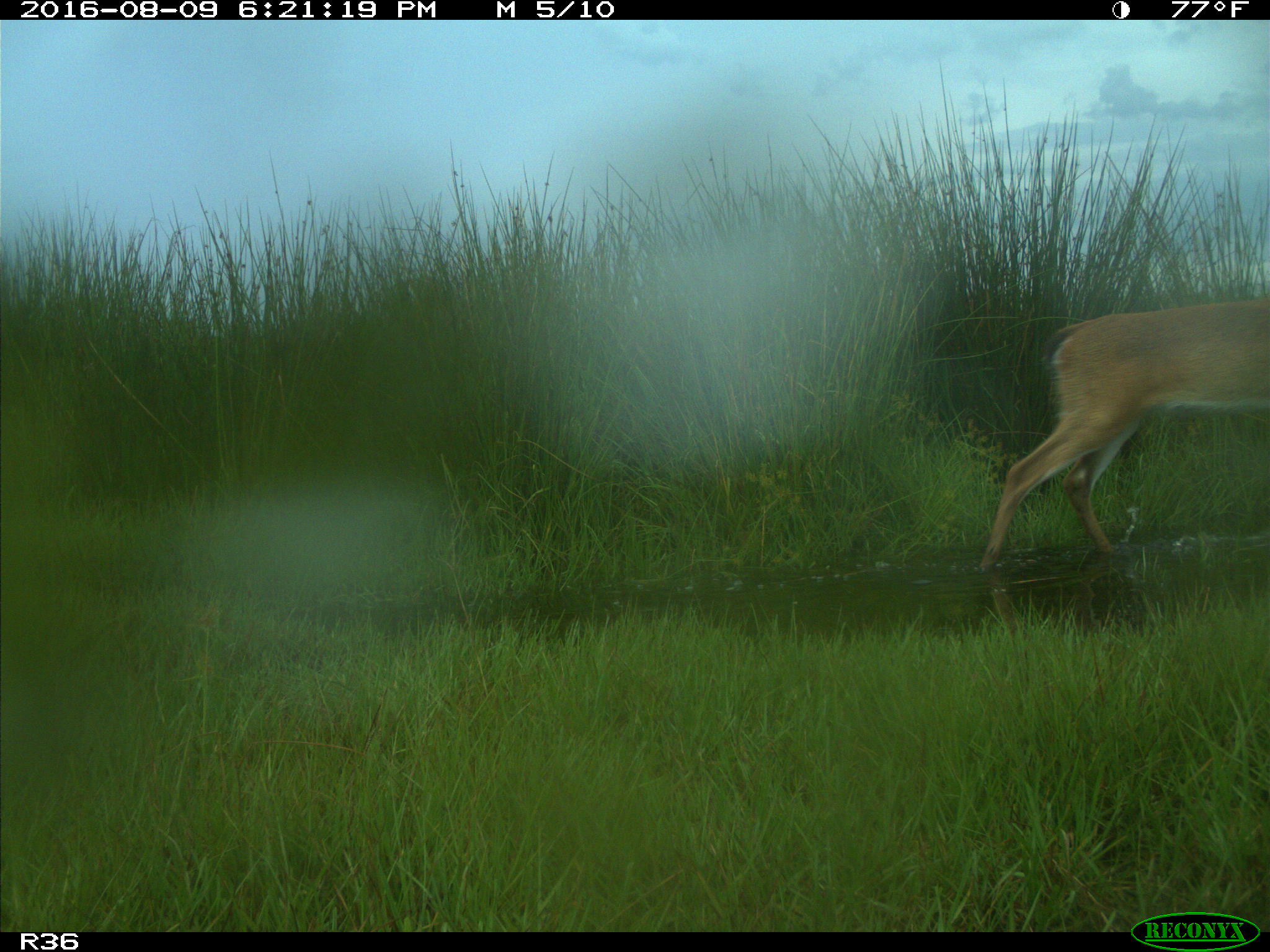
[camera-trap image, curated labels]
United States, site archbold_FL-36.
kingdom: Animalia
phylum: Chordata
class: Mammalia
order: Artiodactyla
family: Cervidae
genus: Odocoileus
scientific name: Odocoileus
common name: deer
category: unidentified deer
Unidentified deer (deer) (Odocoileus).